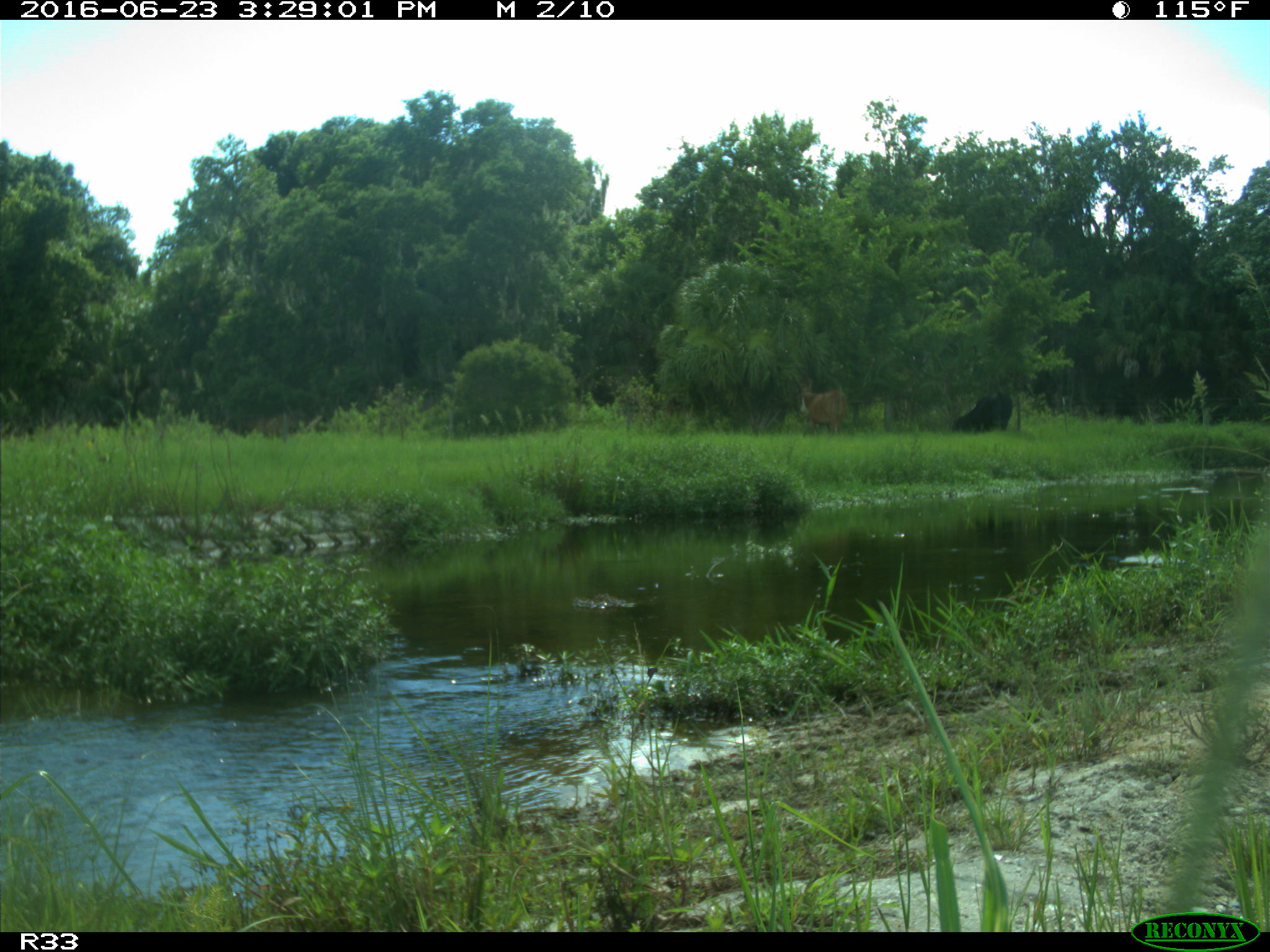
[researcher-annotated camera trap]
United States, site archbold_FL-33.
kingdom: Animalia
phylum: Chordata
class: Mammalia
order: Artiodactyla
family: Bovidae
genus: Bos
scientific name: Bos taurus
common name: domestic cow